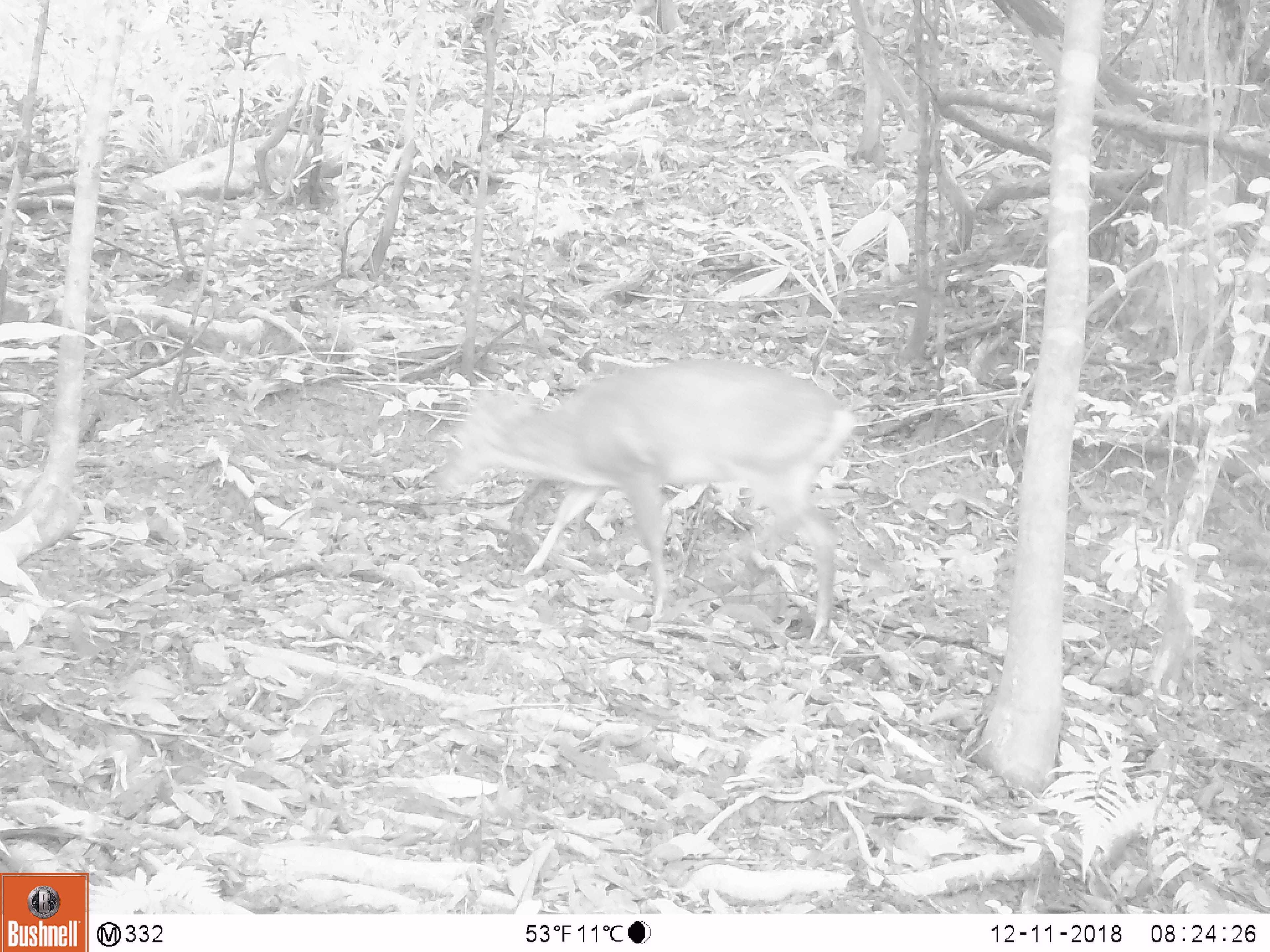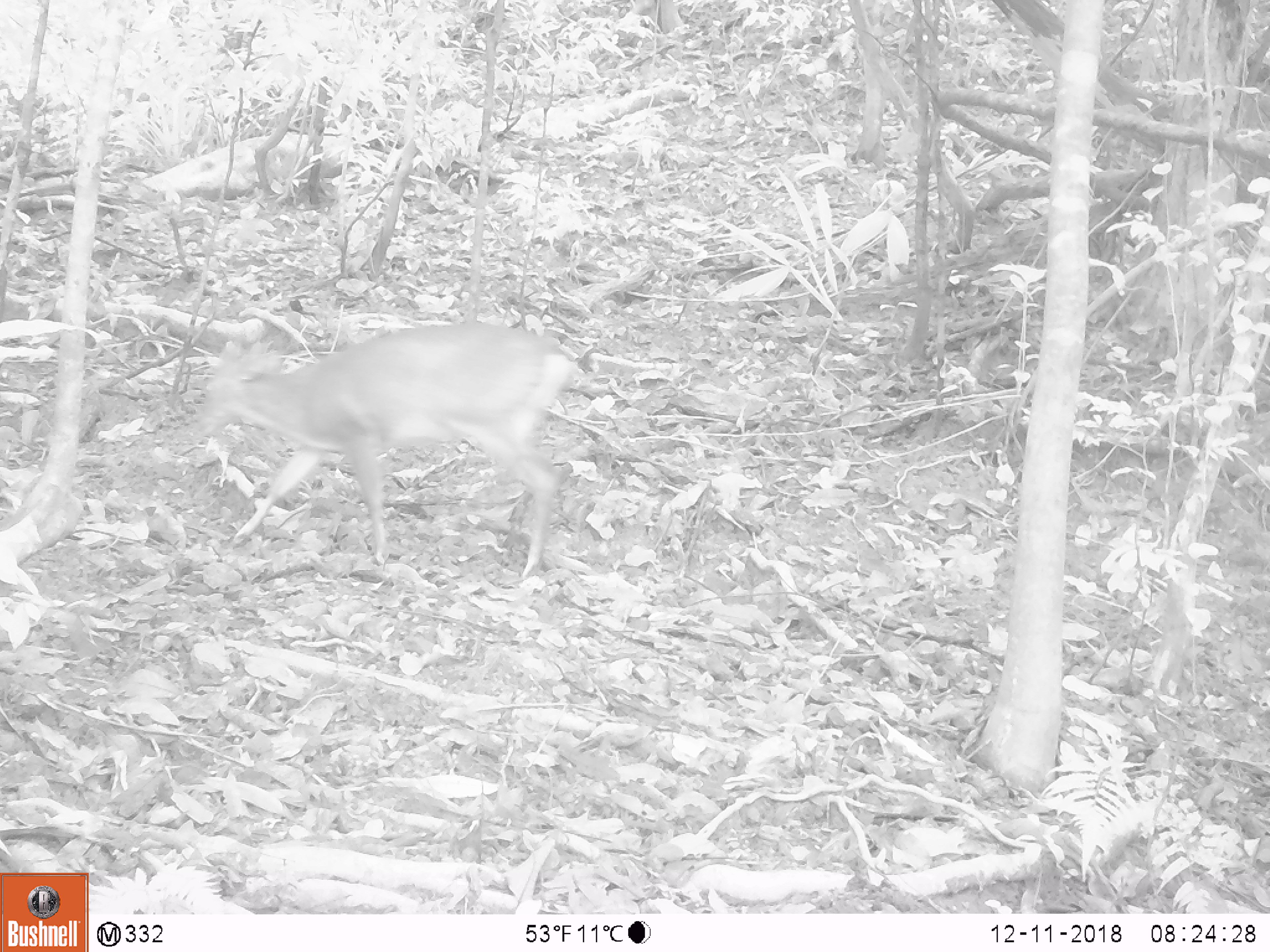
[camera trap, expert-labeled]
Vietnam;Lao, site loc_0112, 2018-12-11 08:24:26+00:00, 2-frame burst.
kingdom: Animalia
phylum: Chordata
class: Mammalia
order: Artiodactyla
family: Cervidae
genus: Muntiacus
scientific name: Muntiacus vuquangensis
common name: large-antlered muntjac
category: large antlered muntjac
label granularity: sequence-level